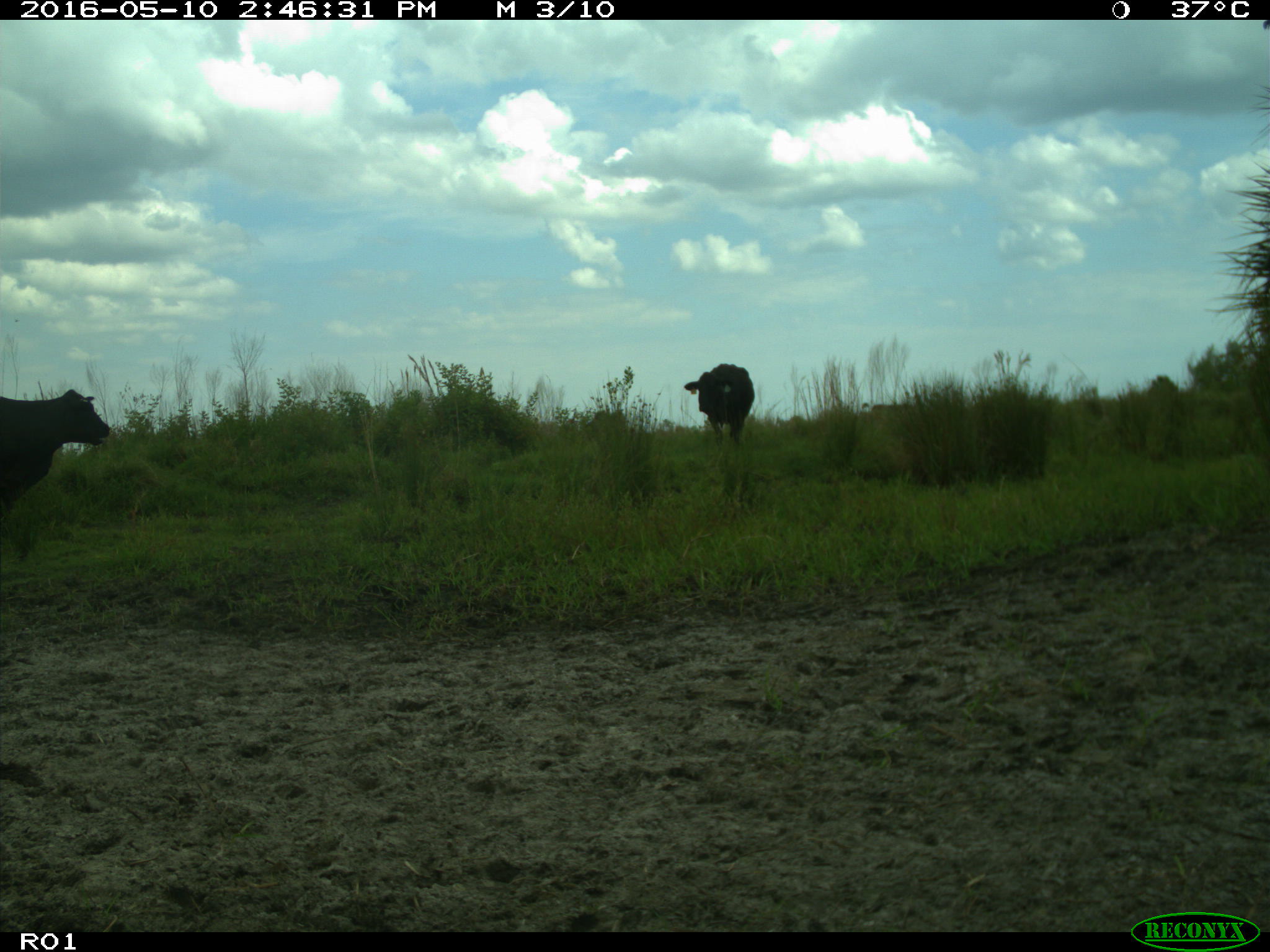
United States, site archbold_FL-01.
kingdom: Animalia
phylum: Chordata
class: Mammalia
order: Artiodactyla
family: Bovidae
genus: Bos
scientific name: Bos taurus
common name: domestic cow